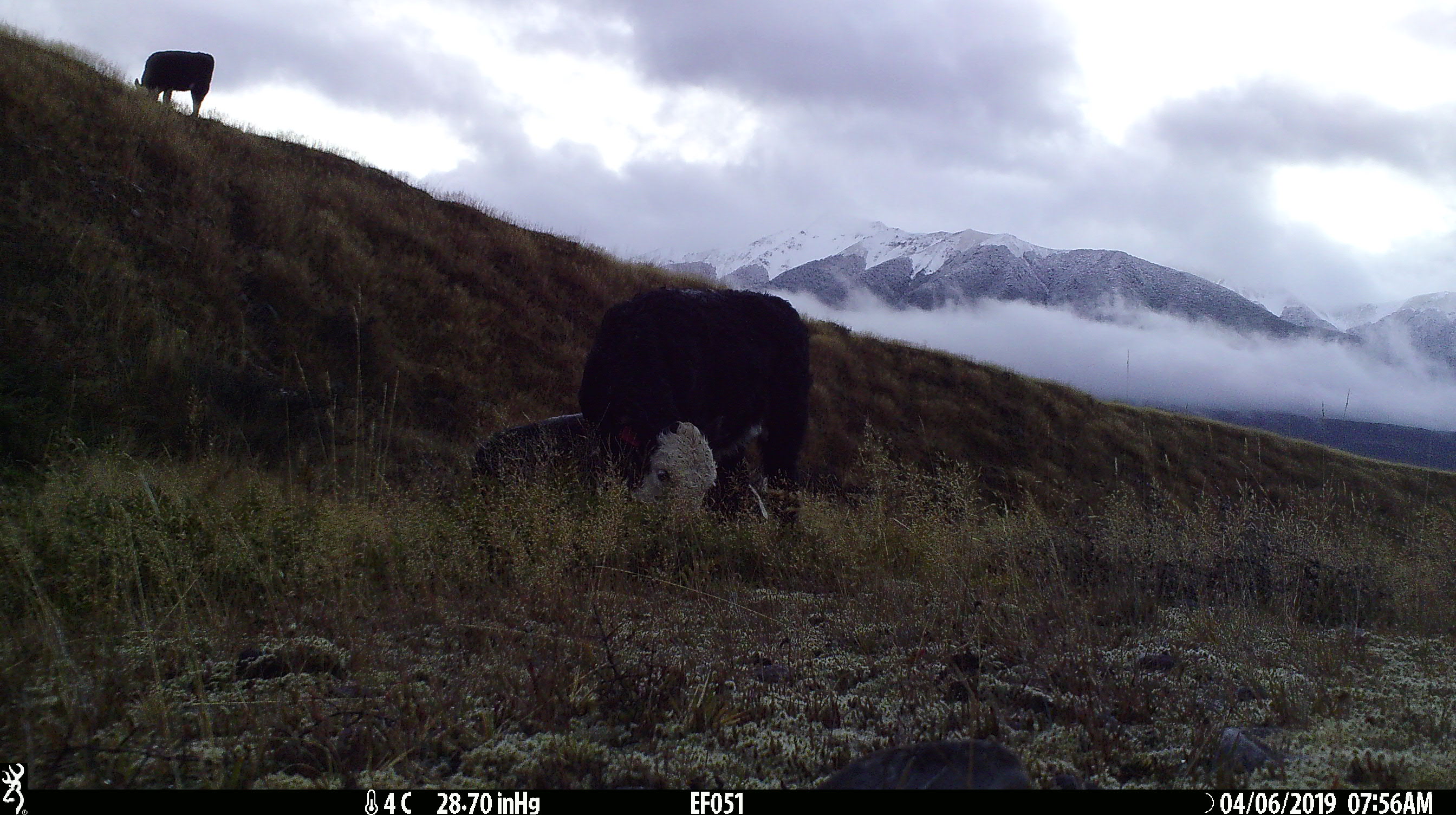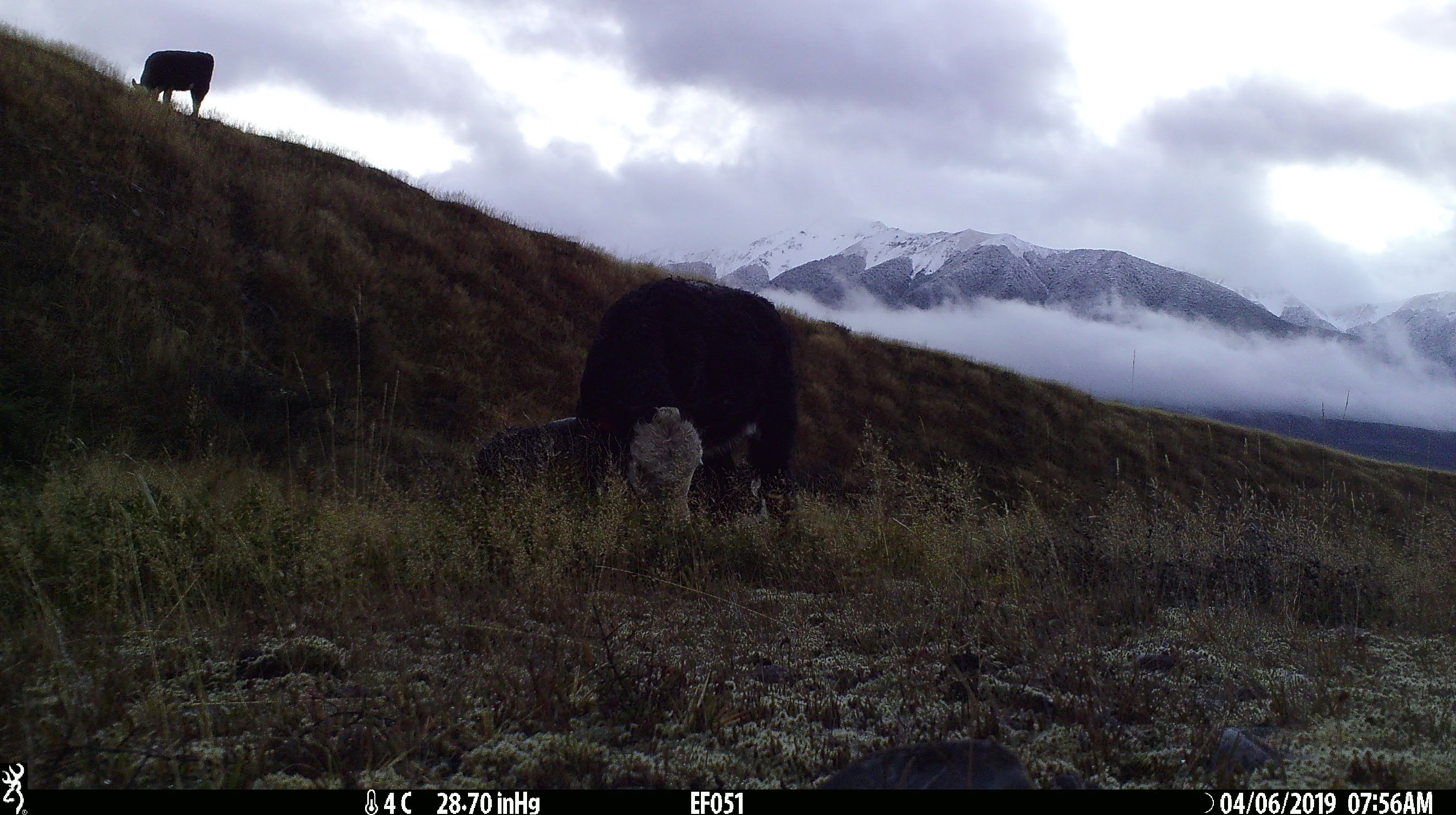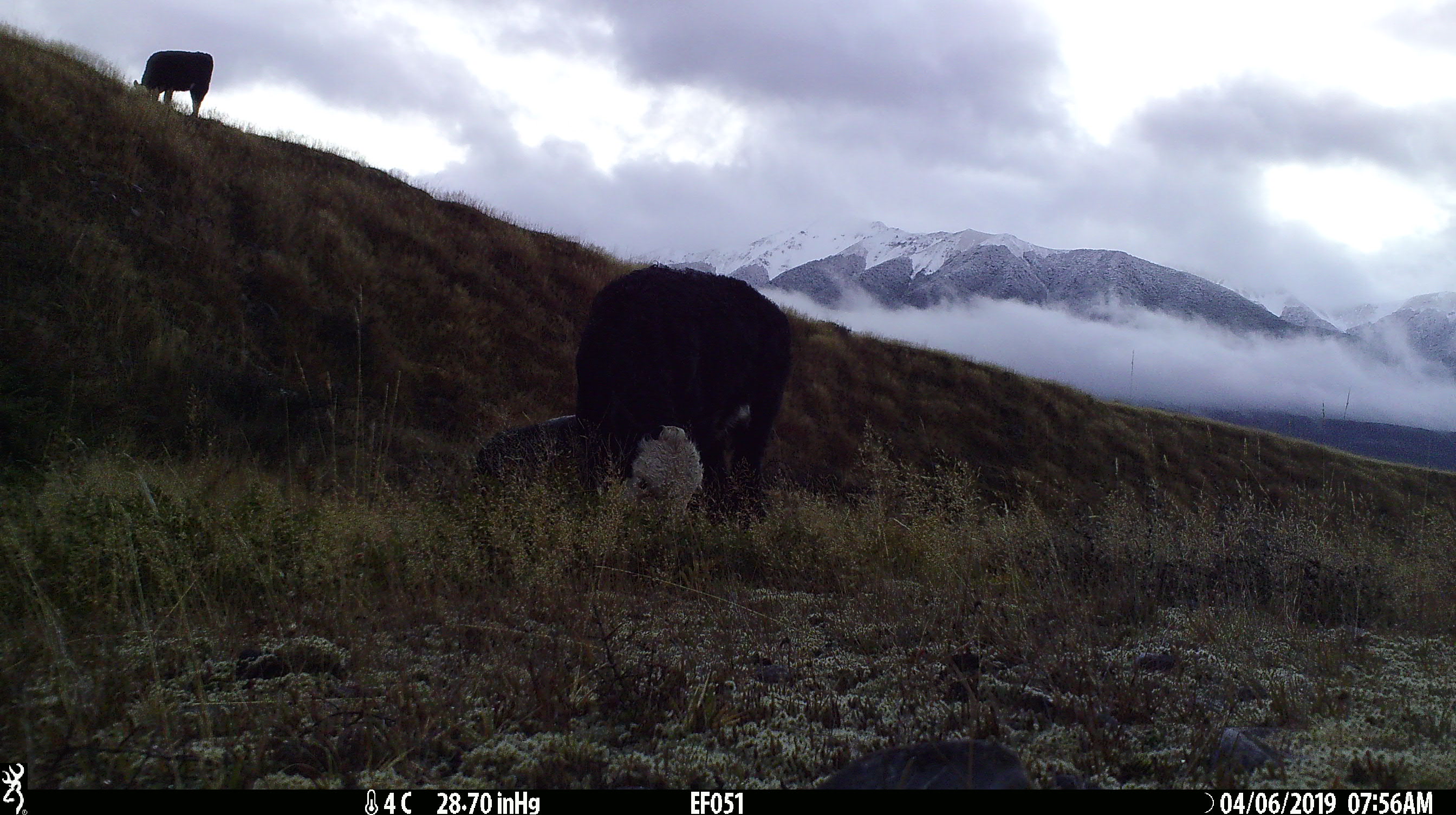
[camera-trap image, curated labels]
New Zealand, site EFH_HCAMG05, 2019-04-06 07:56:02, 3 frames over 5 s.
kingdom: Animalia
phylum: Chordata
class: Mammalia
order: Artiodactyla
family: Bovidae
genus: Bos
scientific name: Bos taurus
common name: domestic cow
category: cow